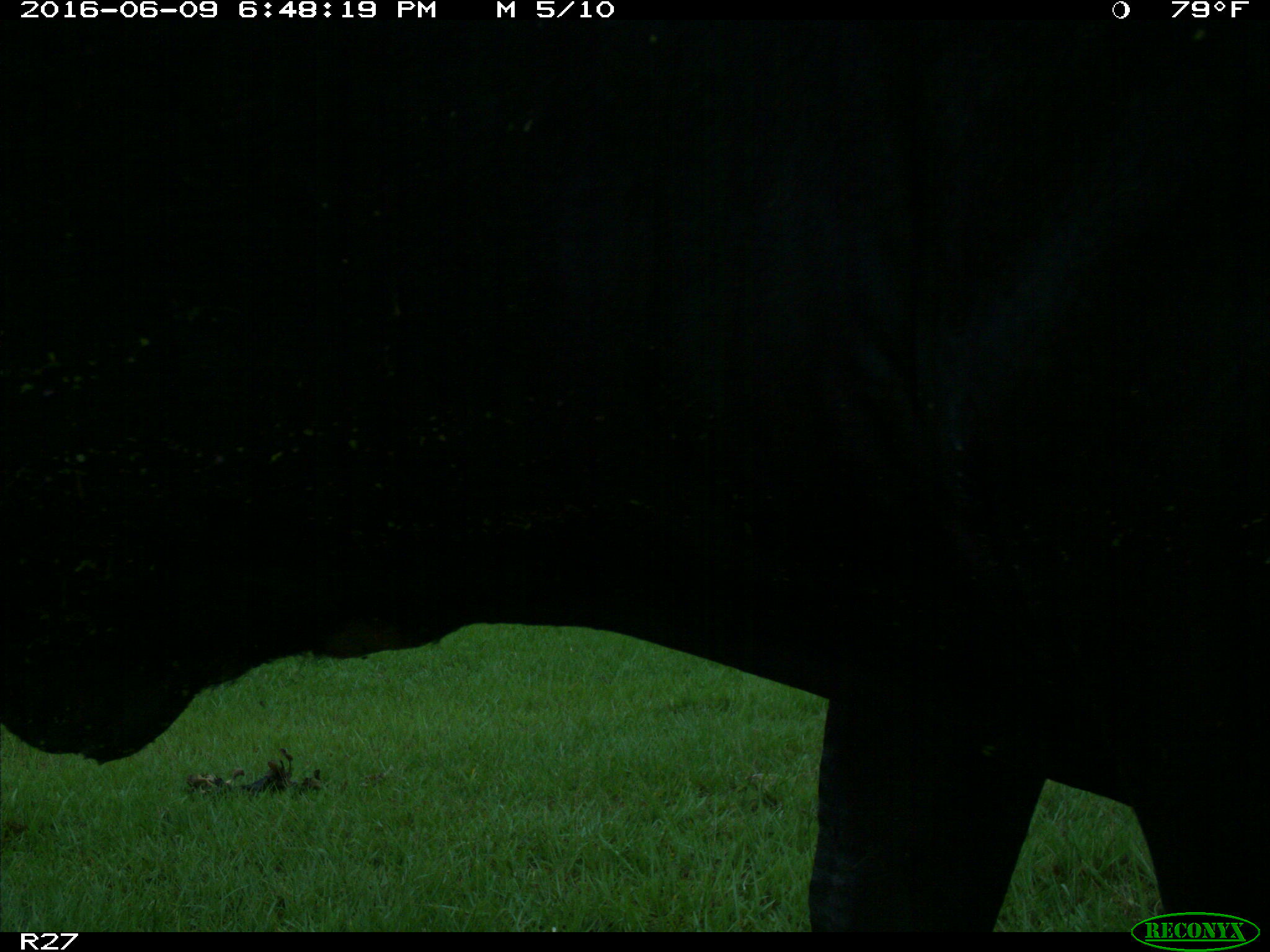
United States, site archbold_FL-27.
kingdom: Animalia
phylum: Chordata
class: Mammalia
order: Artiodactyla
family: Bovidae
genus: Bos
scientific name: Bos taurus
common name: domestic cow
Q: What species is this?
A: Bos taurus (domestic cow).